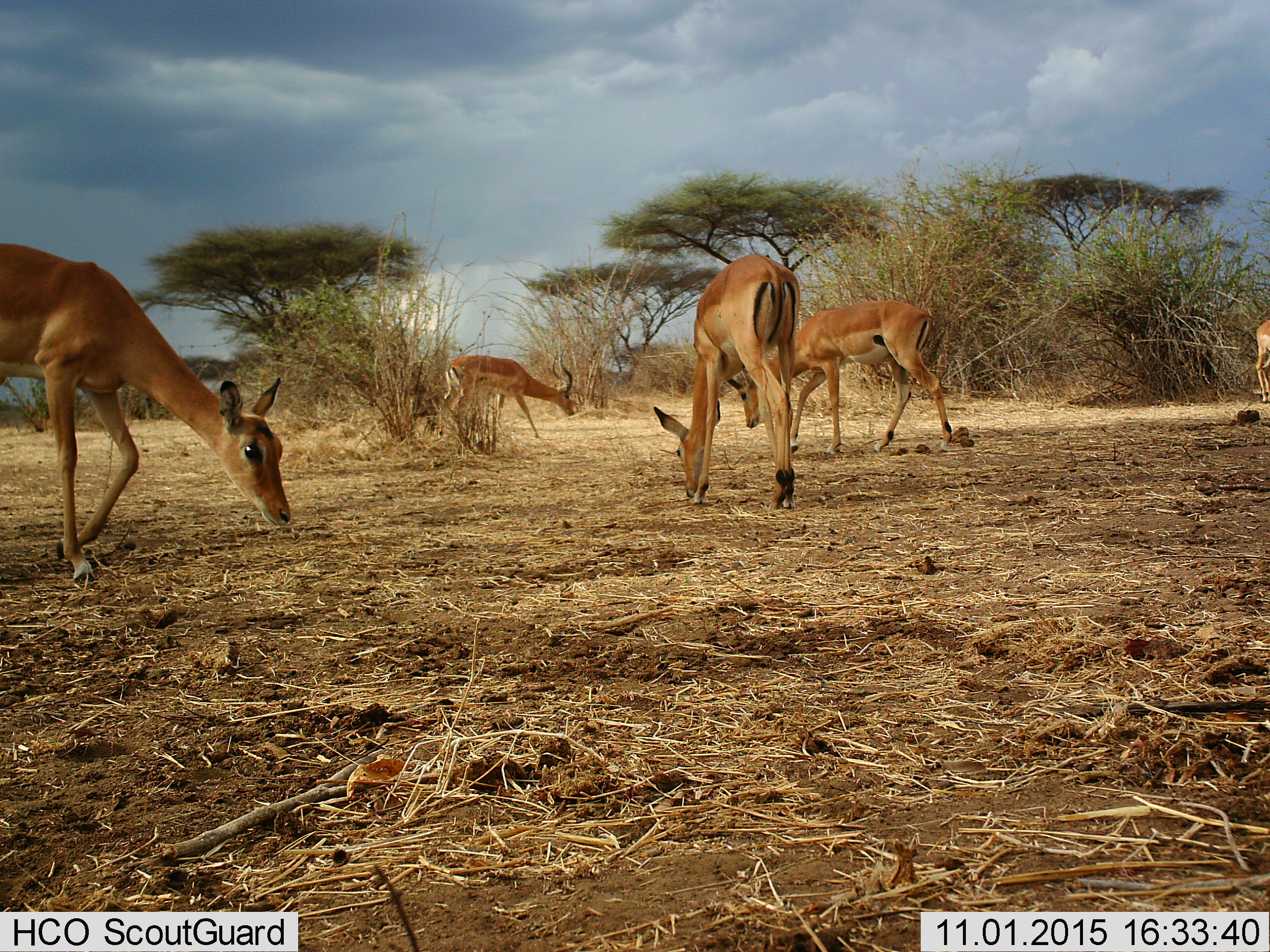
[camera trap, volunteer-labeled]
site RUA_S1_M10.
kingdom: Animalia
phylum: Chordata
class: Mammalia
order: Artiodactyla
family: Bovidae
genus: Aepyceros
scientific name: Aepyceros melampus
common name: impala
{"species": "impala (Aepyceros melampus)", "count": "5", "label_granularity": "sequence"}